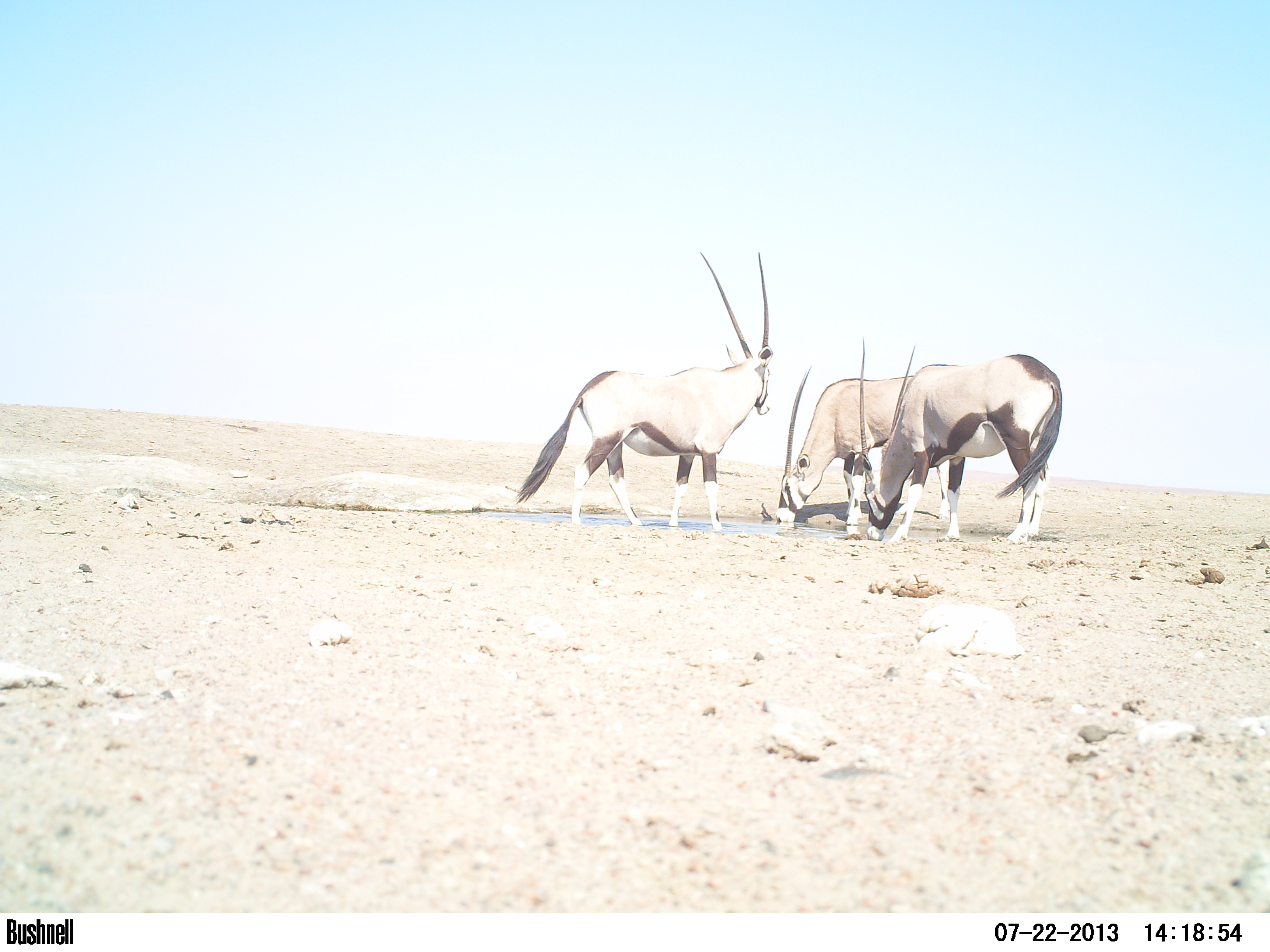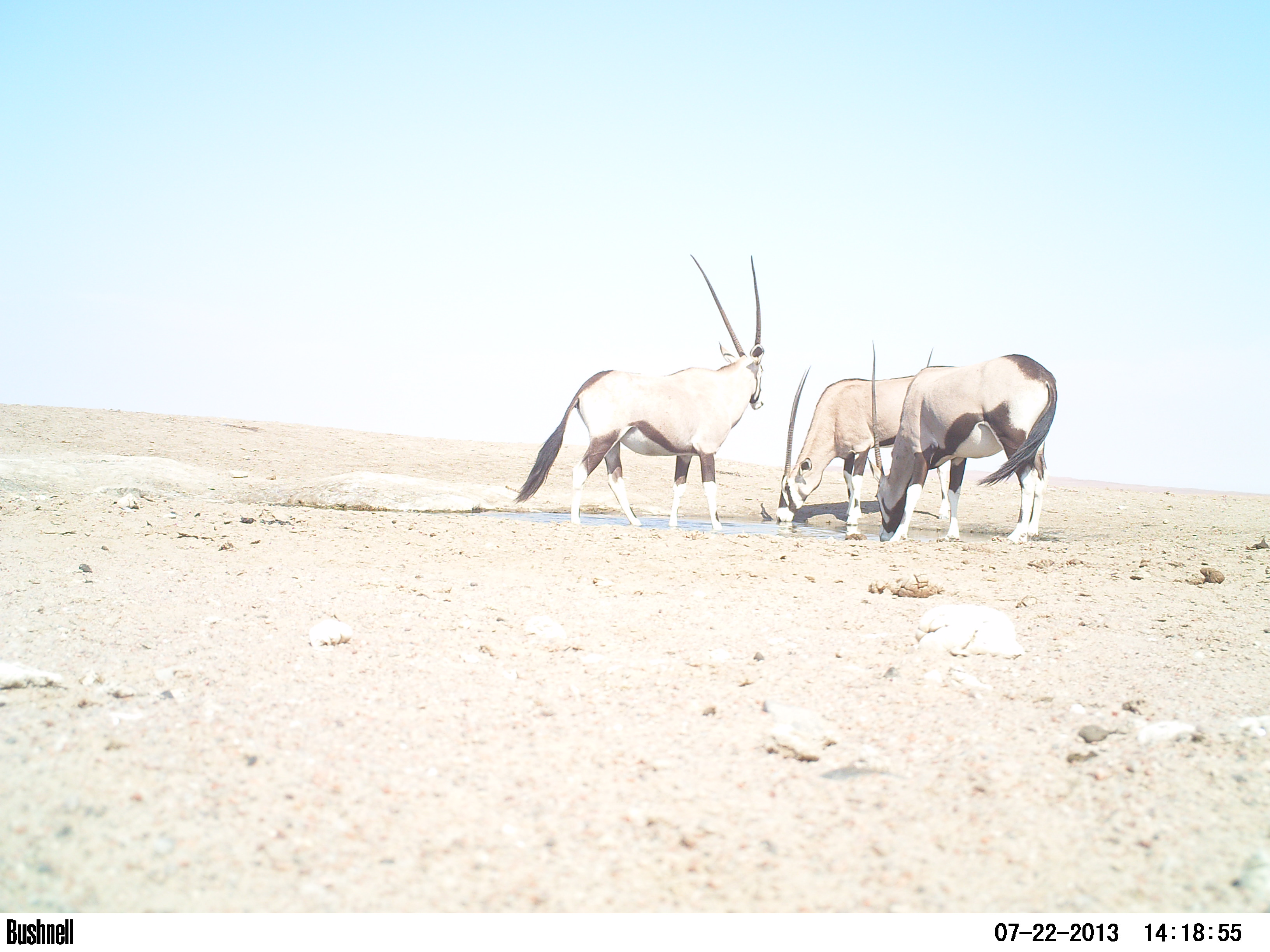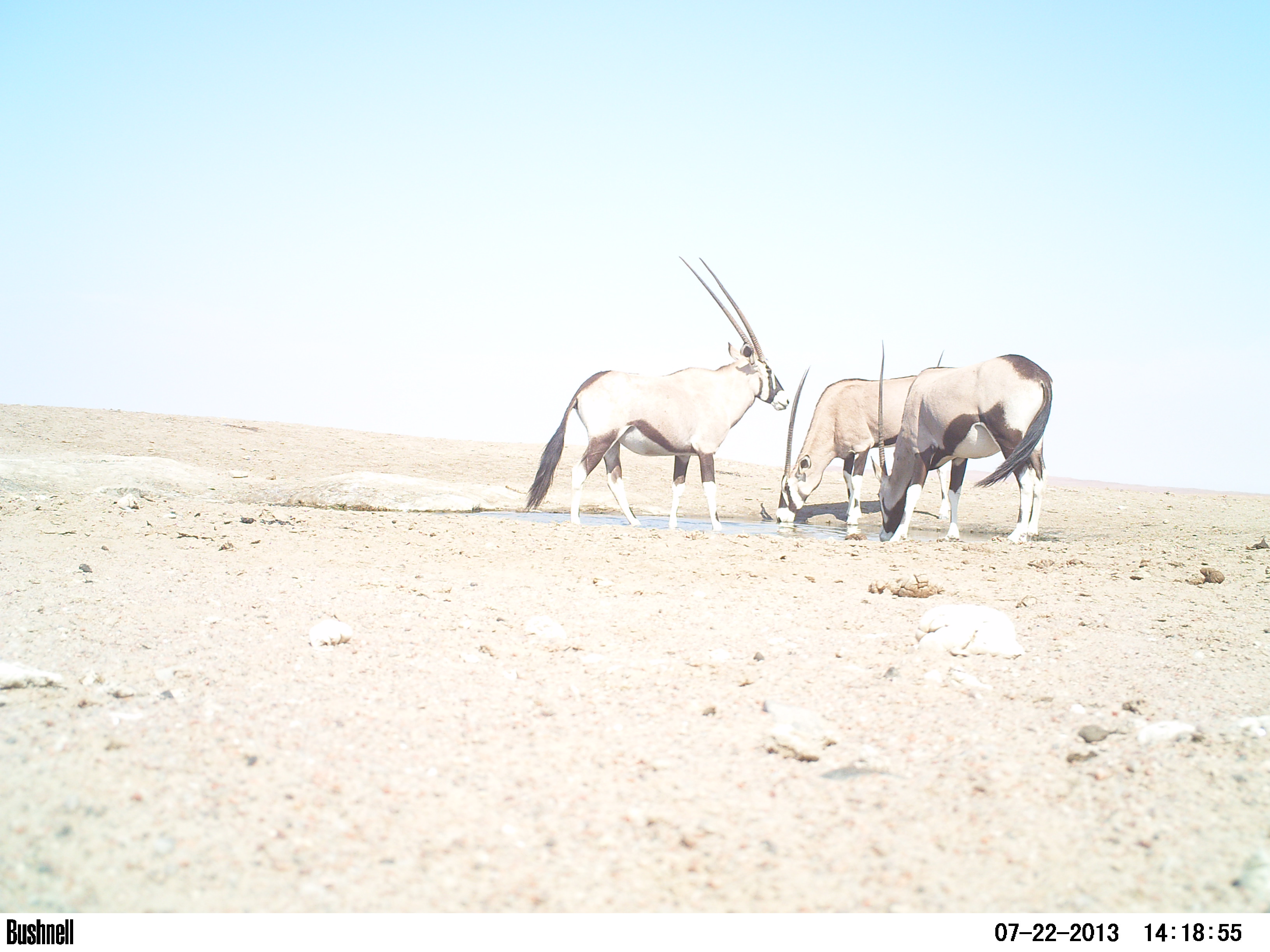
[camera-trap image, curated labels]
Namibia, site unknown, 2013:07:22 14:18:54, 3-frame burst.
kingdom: Animalia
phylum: Chordata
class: Aves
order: Struthioniformes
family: Struthionidae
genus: Struthio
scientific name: Struthio camelus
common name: common ostrich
Struthio camelus (common ostrich).